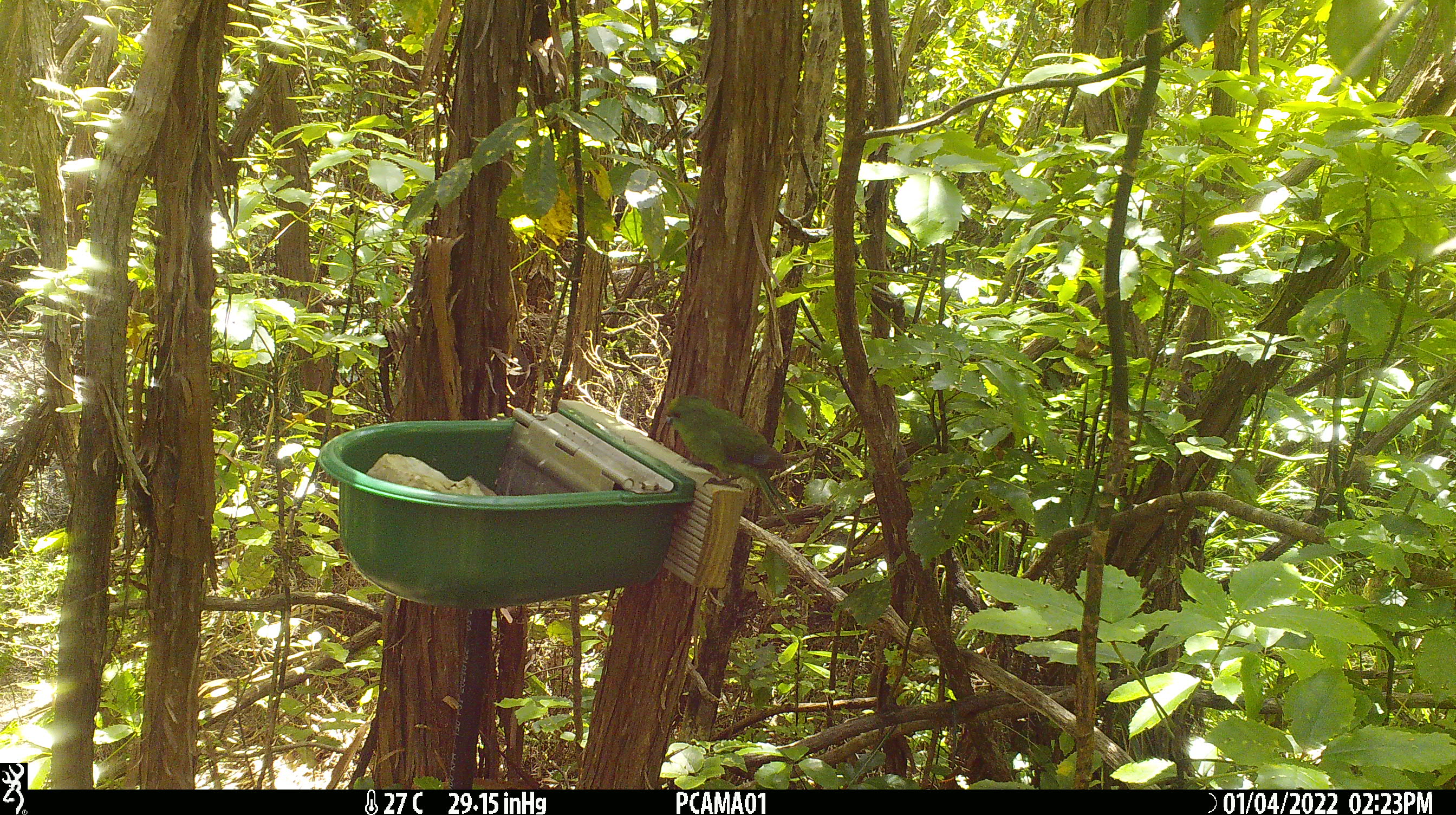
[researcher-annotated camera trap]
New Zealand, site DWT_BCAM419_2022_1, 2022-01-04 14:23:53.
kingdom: Animalia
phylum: Chordata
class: Aves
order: Psittaciformes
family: Psittaculidae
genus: Cyanoramphus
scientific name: Cyanoramphus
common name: parakeet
Parakeet (Cyanoramphus).